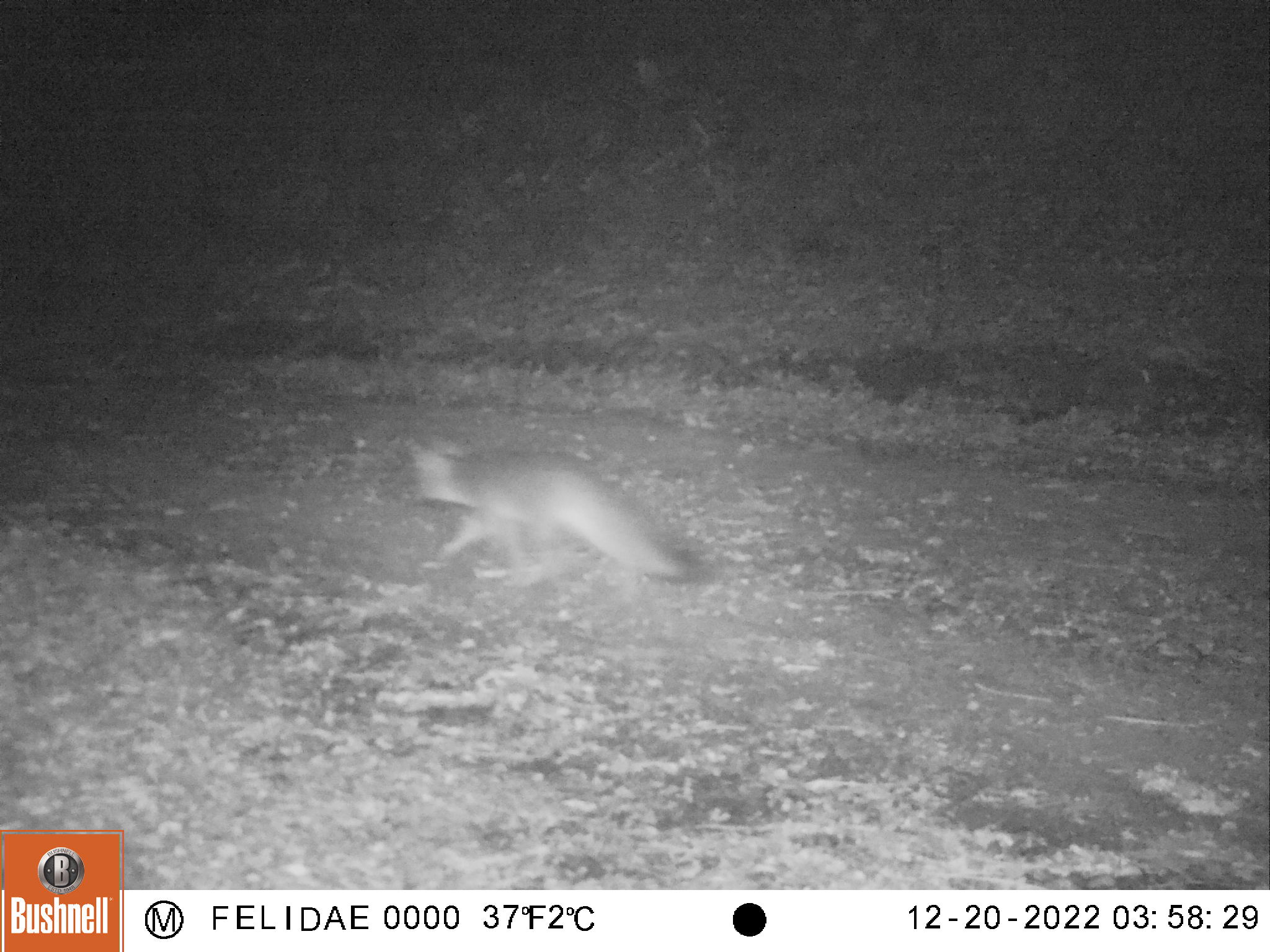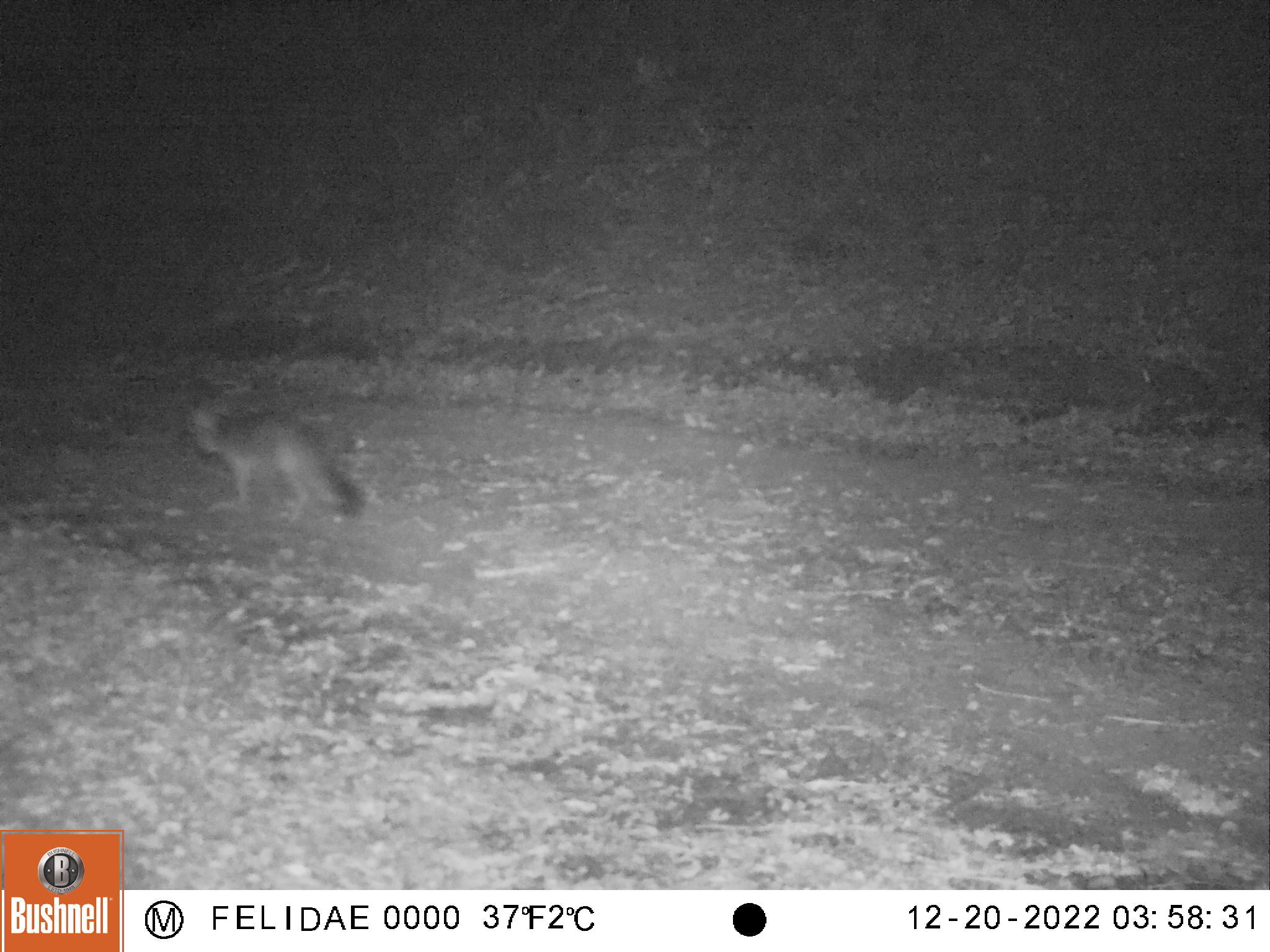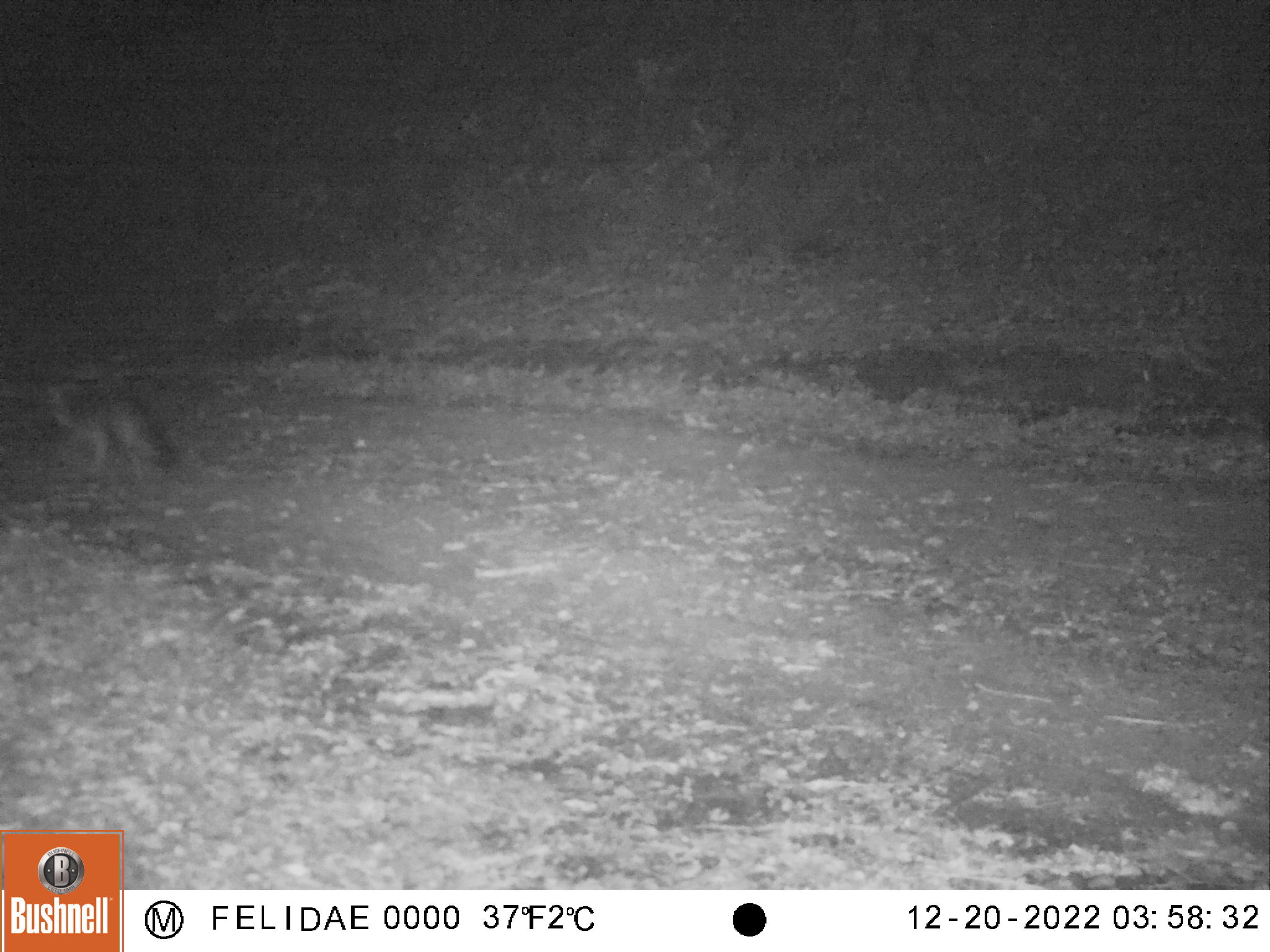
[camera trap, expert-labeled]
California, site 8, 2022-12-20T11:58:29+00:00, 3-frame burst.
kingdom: Animalia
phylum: Chordata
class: Mammalia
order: Carnivora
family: Canidae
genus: Urocyon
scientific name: Urocyon cinereoargenteus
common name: gray fox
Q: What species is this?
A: Gray fox (Urocyon cinereoargenteus).